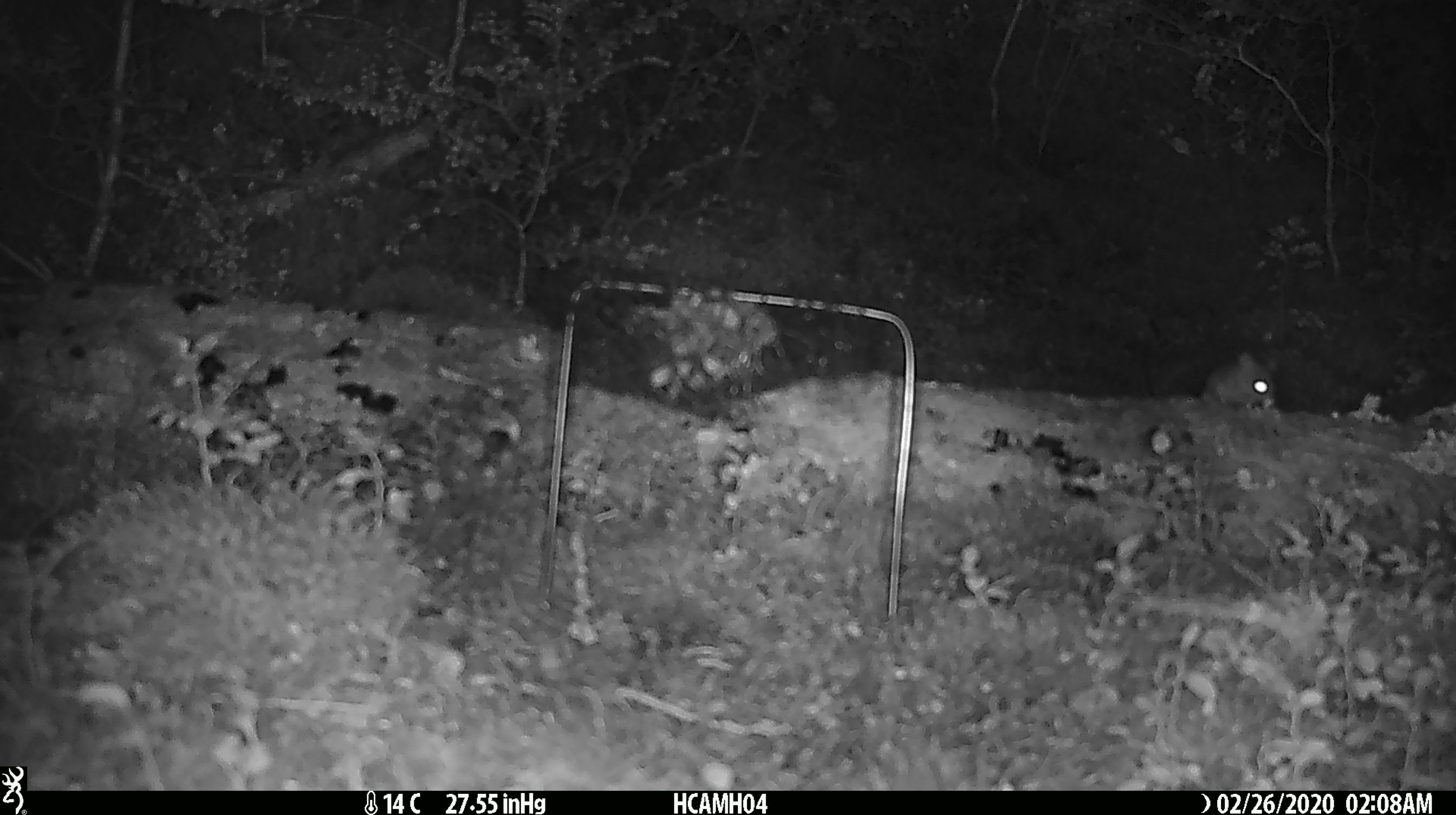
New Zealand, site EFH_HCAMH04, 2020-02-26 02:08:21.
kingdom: Animalia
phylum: Chordata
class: Mammalia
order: Rodentia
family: Muridae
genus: Mus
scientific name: Mus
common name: mouse